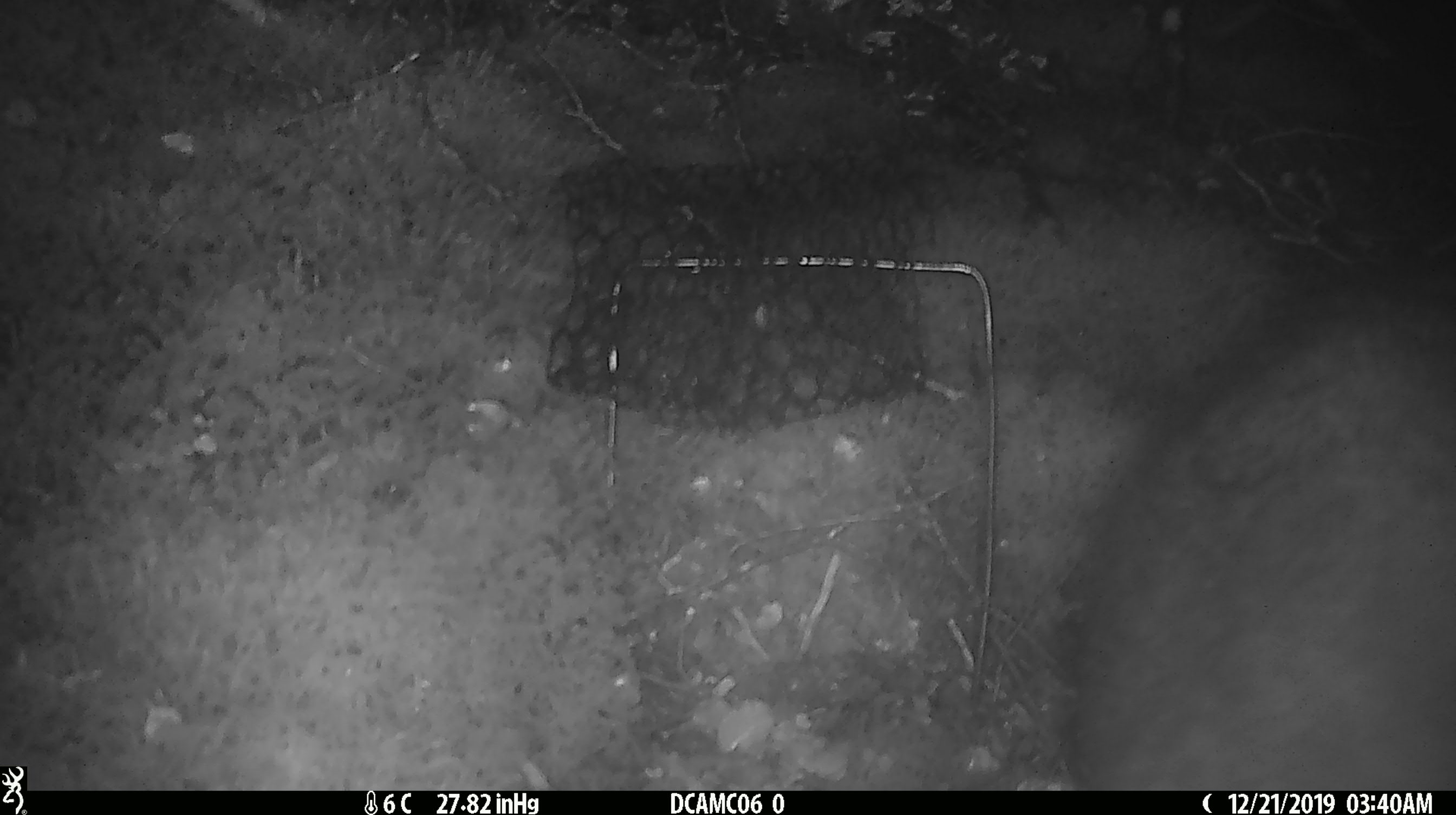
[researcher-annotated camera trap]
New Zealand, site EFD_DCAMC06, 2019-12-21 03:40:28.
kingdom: Animalia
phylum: Chordata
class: Mammalia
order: Diprotodontia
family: Phalangeridae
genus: Trichosurus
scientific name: Trichosurus vulpecula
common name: common brushtail possum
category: possum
Possum (common brushtail possum) (Trichosurus vulpecula).